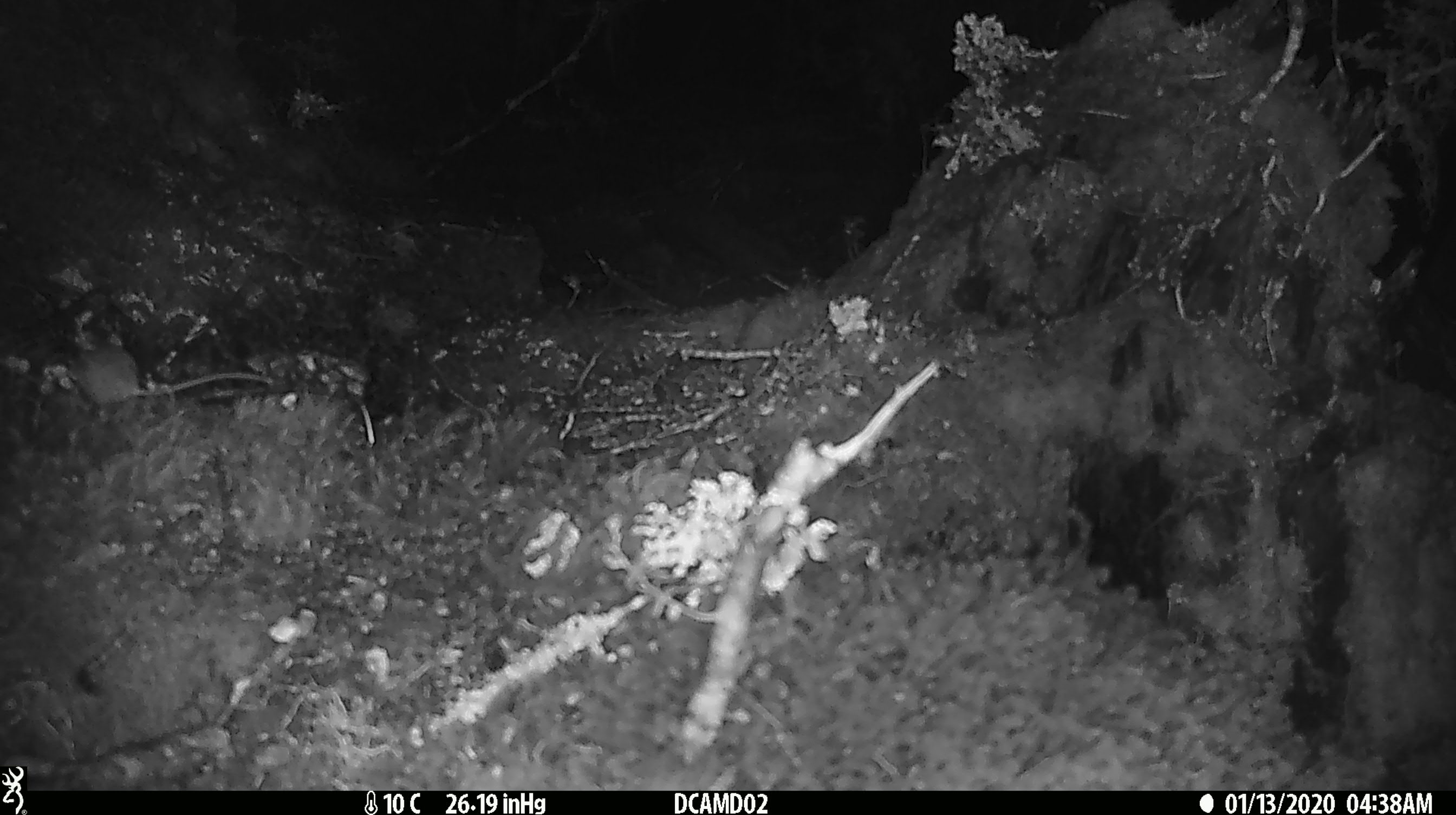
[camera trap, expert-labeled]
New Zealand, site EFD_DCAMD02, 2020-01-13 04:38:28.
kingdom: Animalia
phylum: Chordata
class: Mammalia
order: Rodentia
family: Muridae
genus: Mus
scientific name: Mus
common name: mouse